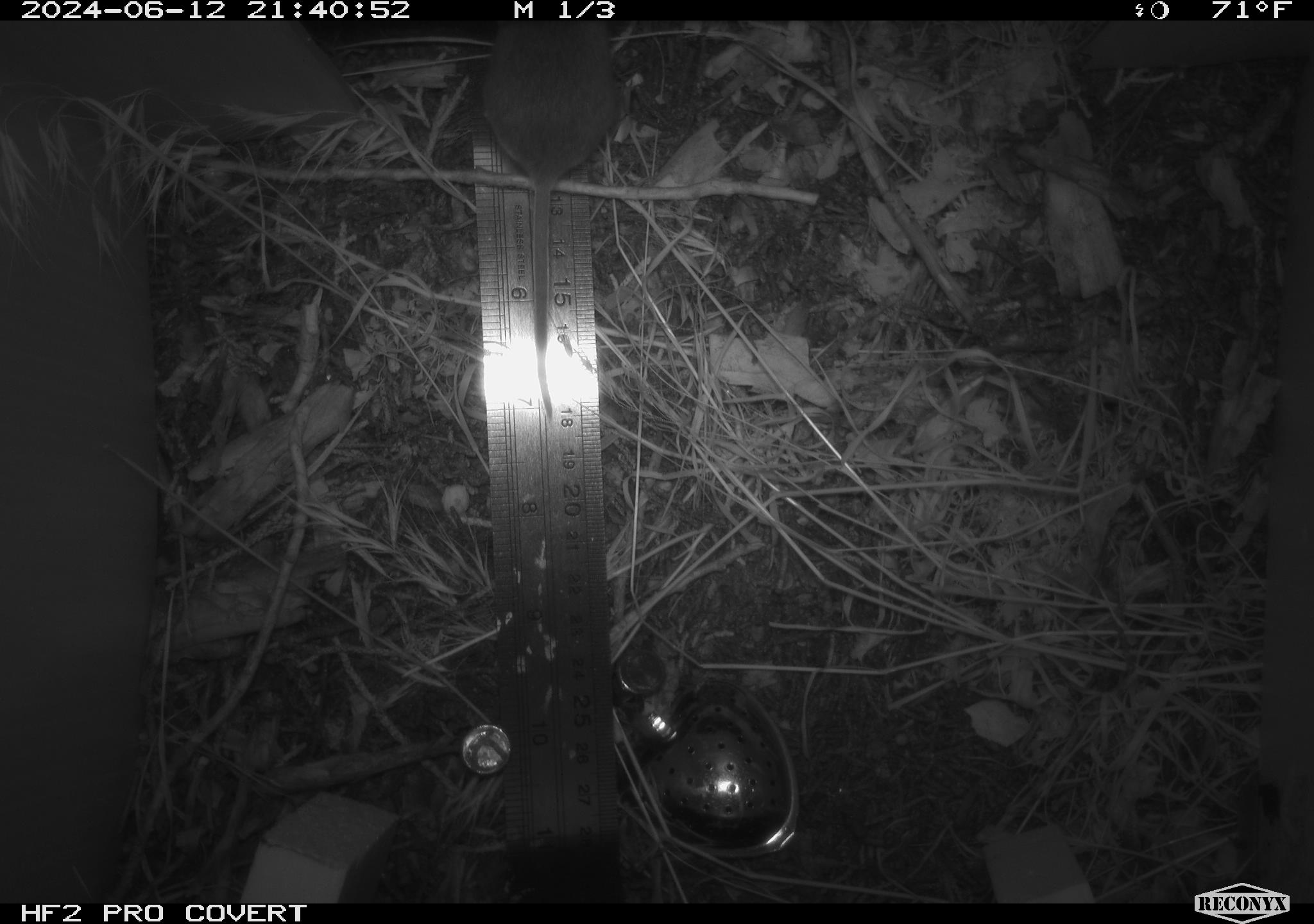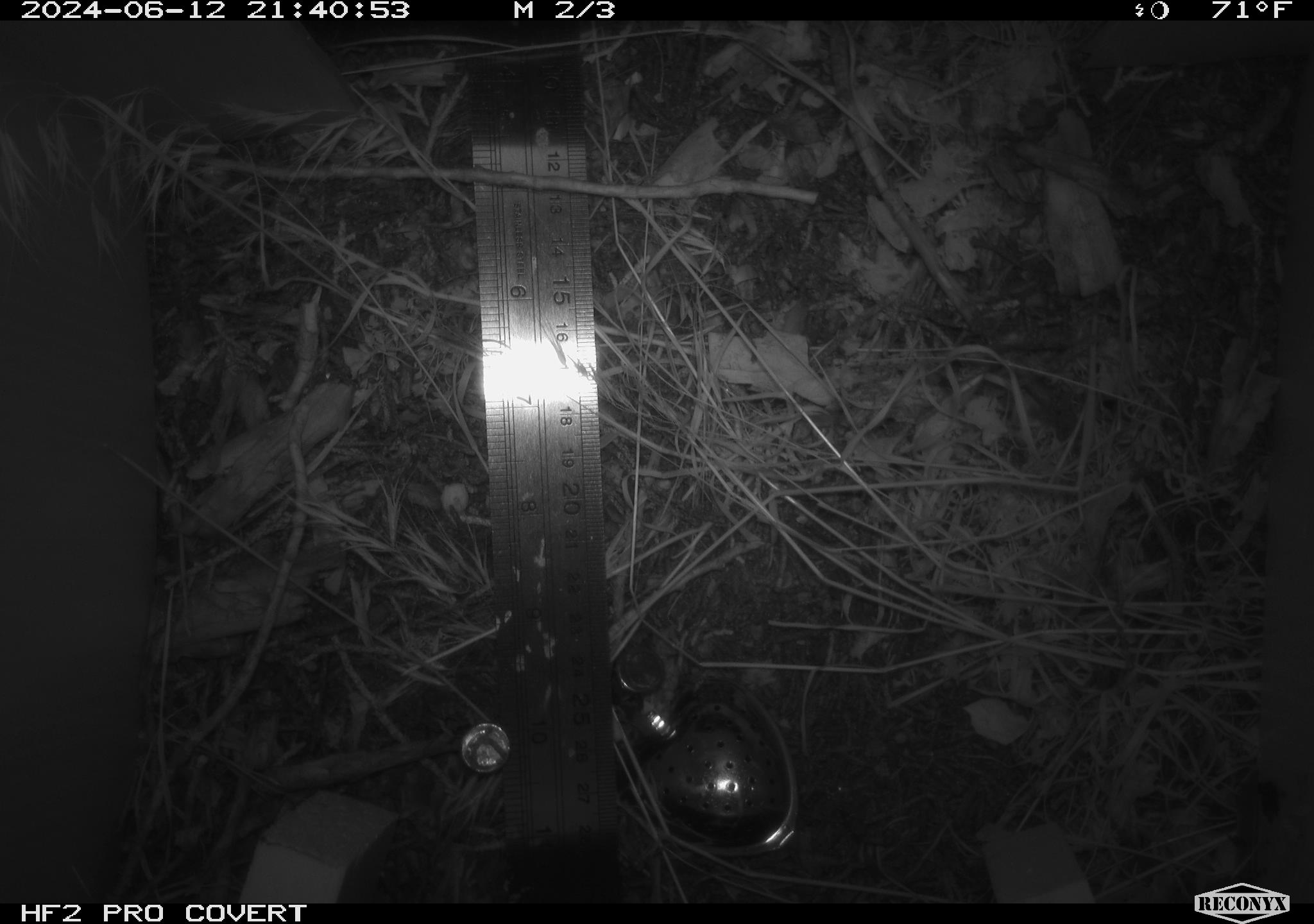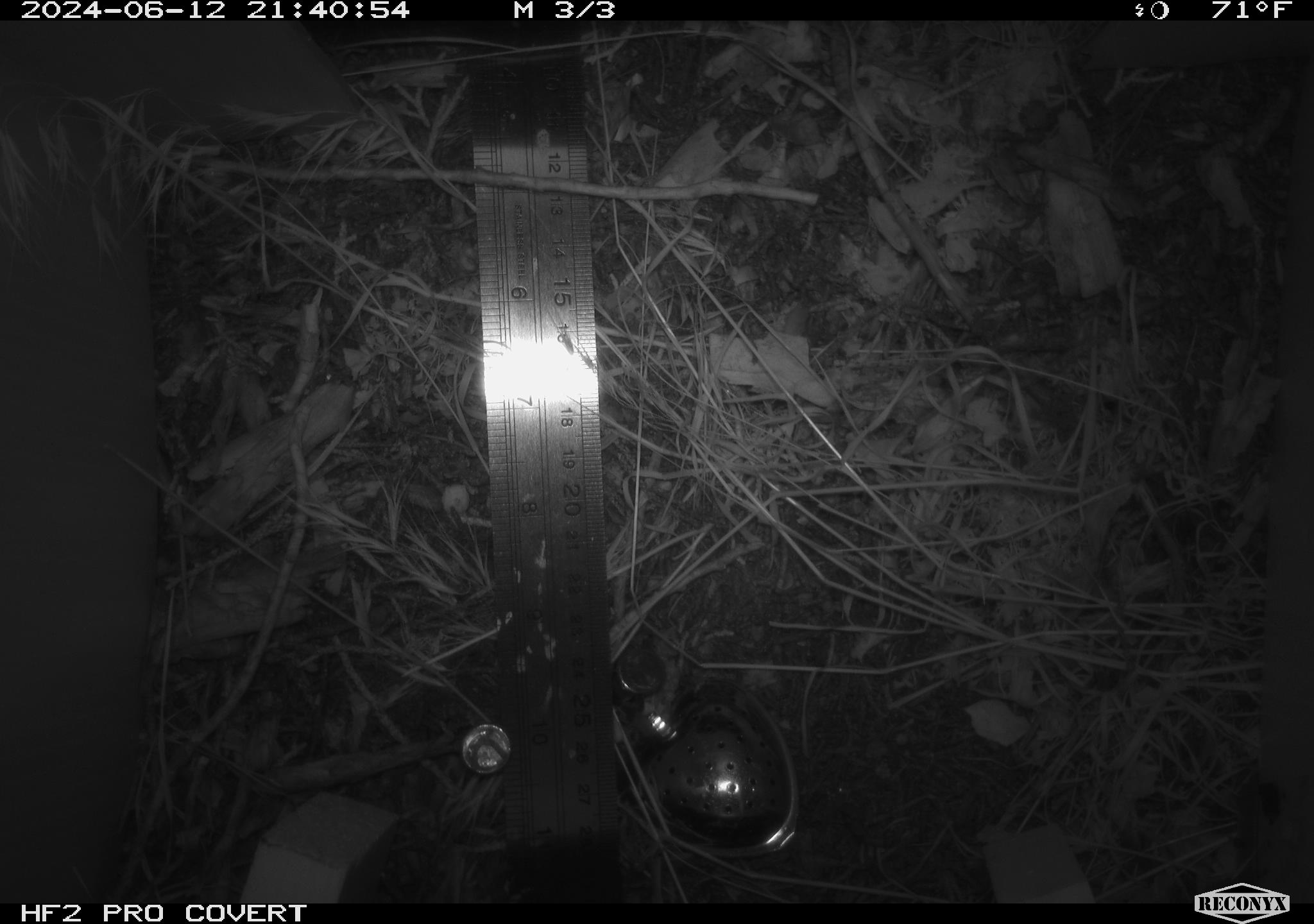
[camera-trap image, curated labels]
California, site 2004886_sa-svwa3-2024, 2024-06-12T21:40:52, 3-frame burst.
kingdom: Animalia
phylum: Chordata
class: Mammalia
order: Rodentia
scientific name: Rodentia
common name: mouse species